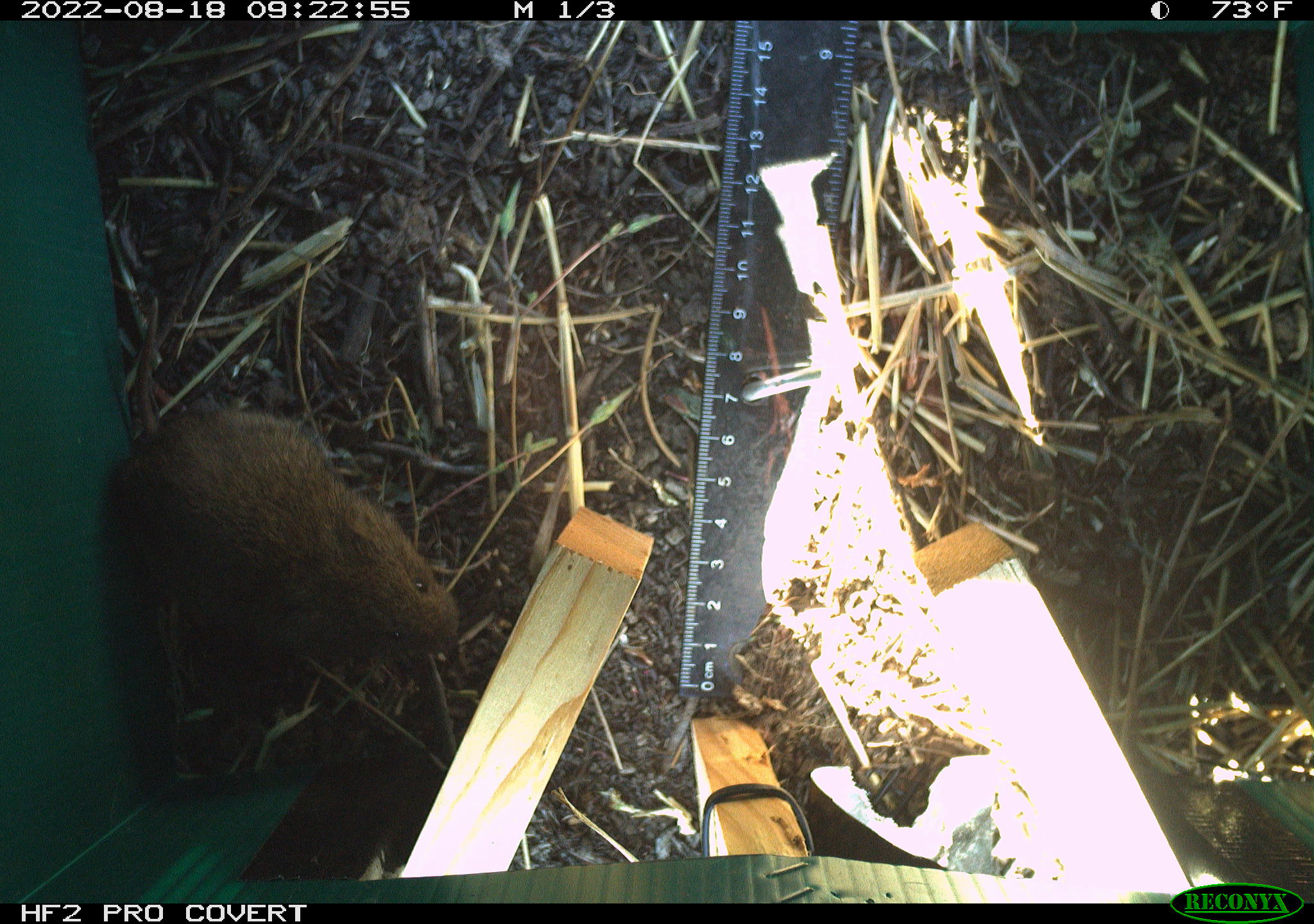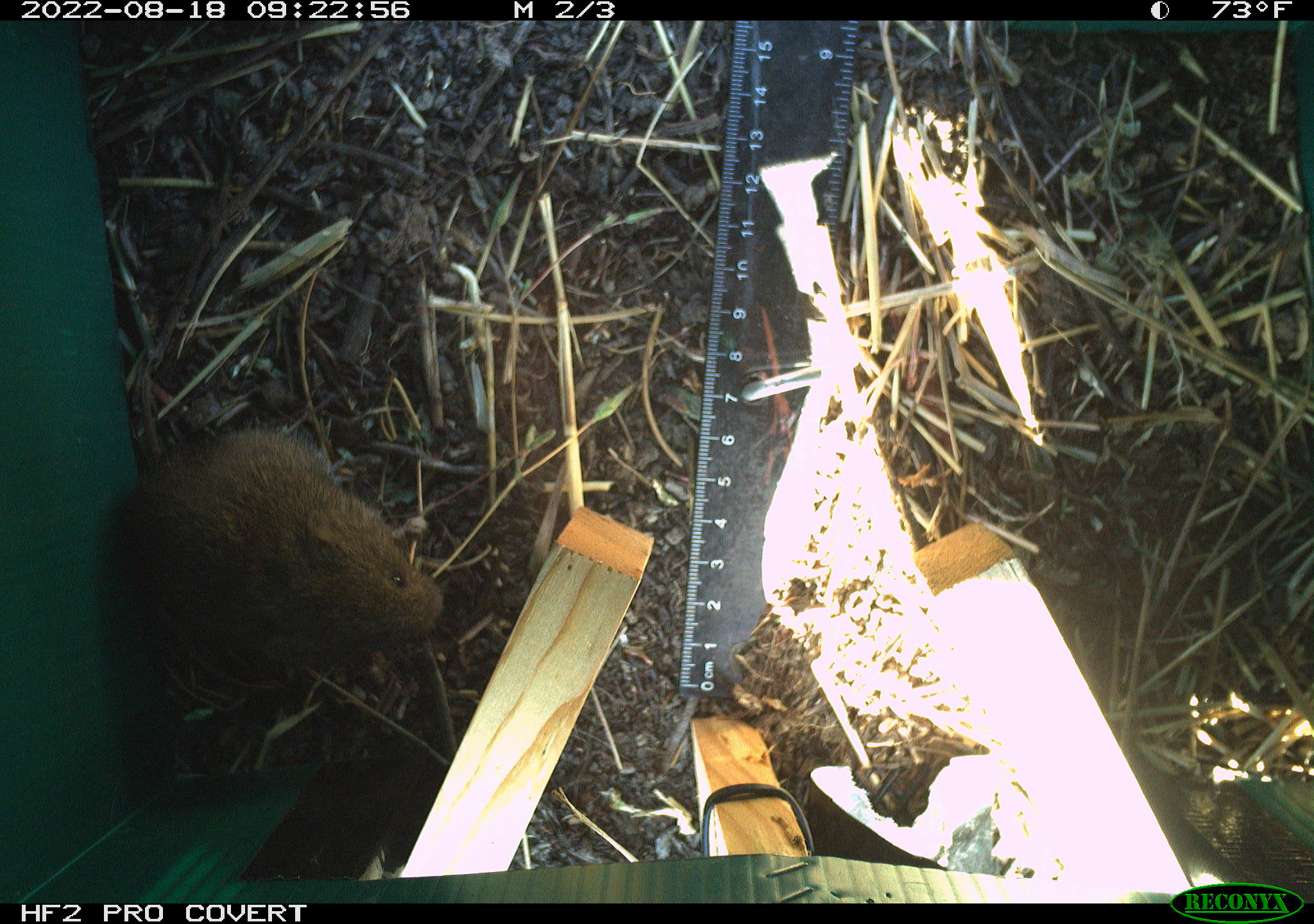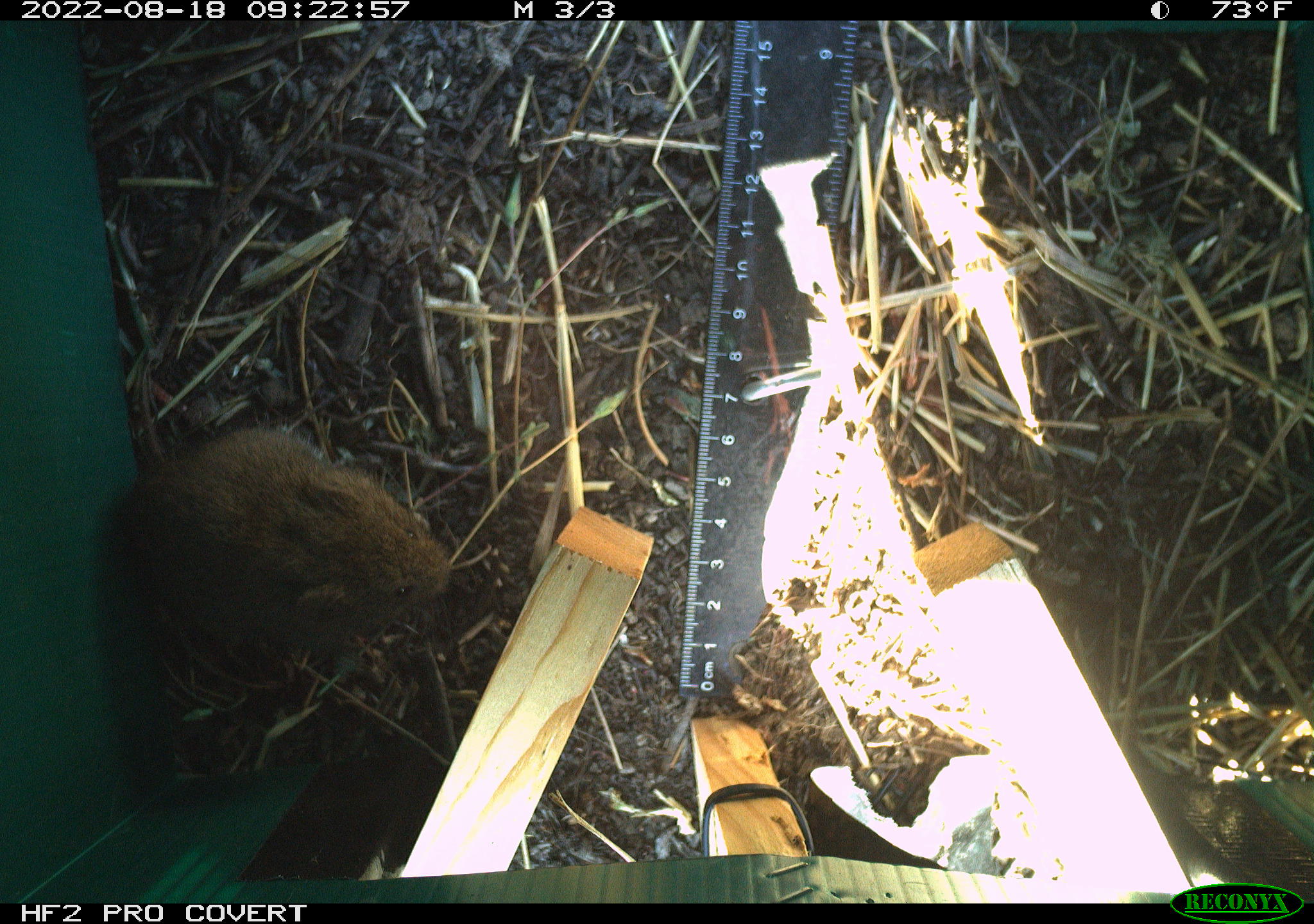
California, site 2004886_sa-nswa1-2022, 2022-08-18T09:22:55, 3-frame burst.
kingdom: Animalia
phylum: Chordata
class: Mammalia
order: Rodentia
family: Cricetidae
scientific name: Cricetidae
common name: hamsters, voles, lemmings, and allies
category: cricetidae family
Cricetidae family (hamsters, voles, lemmings, and allies) (Cricetidae).